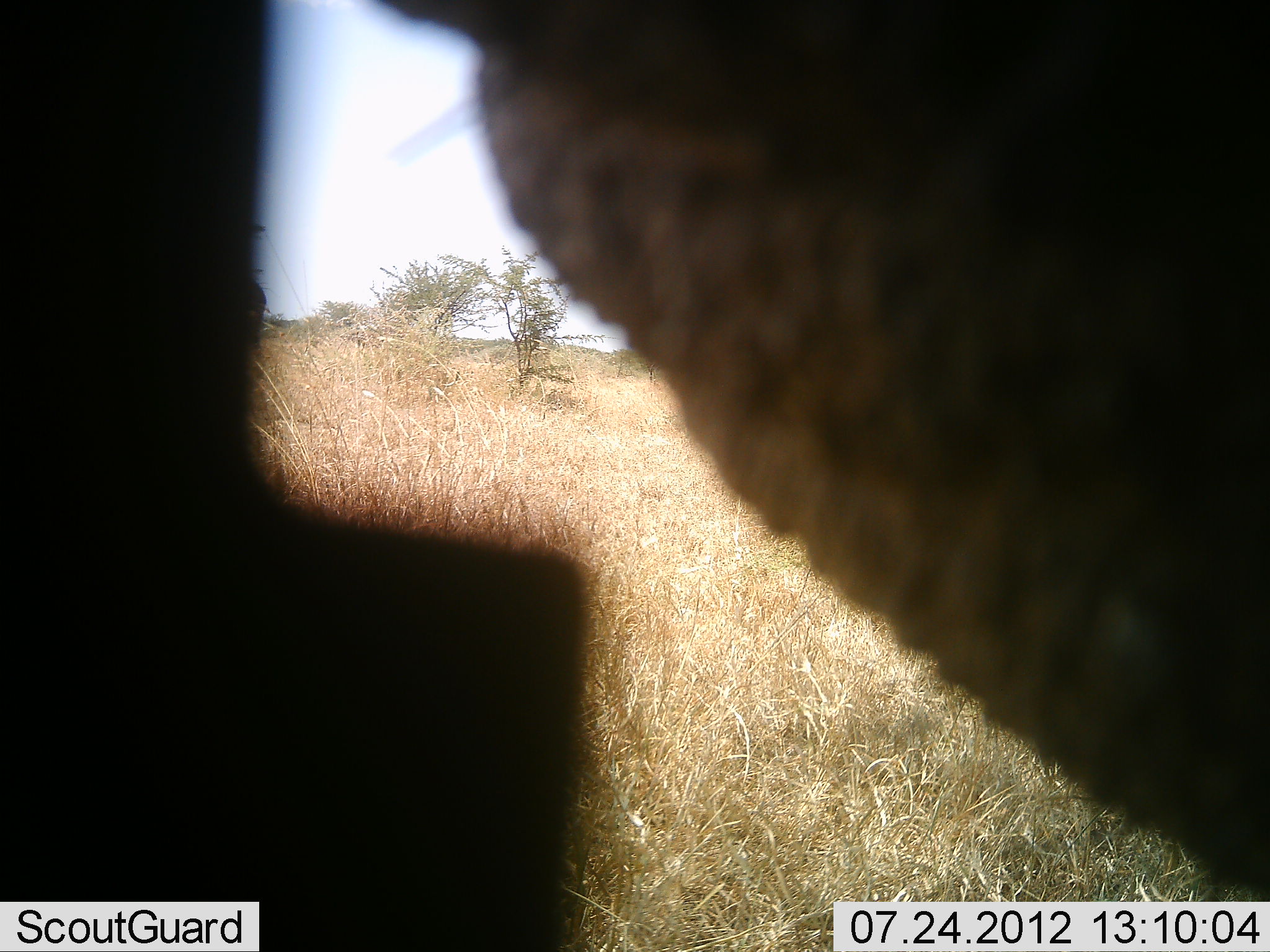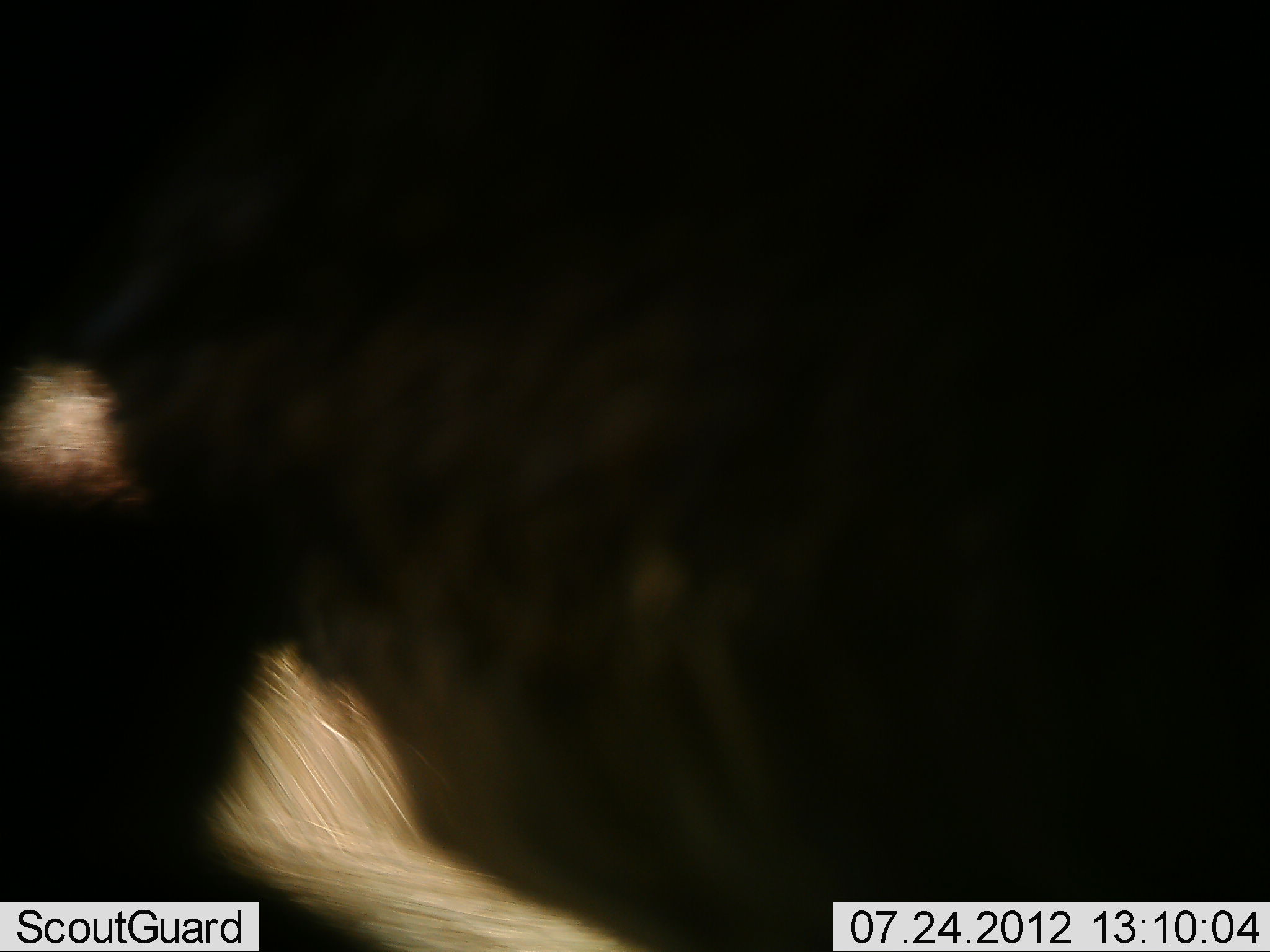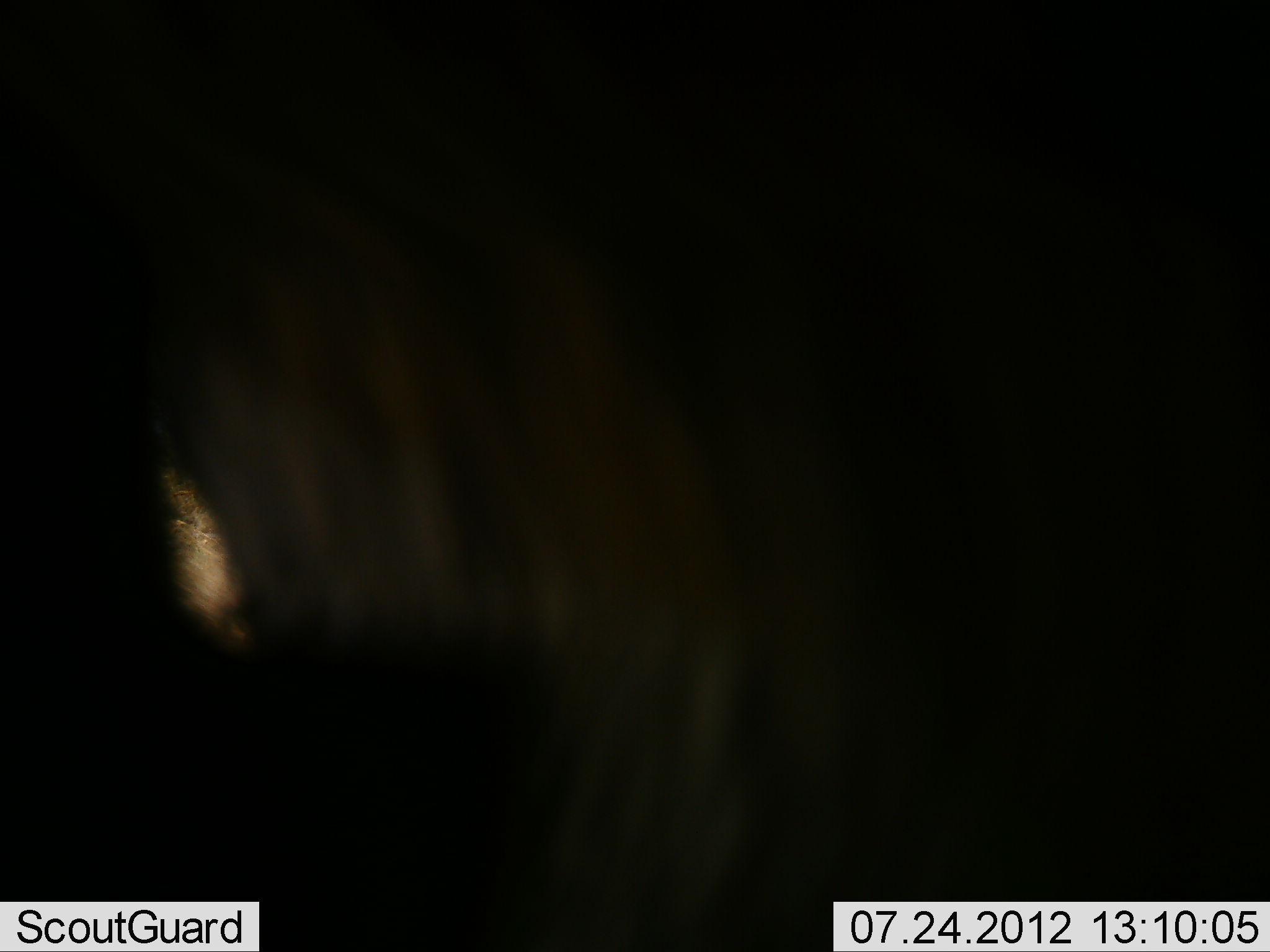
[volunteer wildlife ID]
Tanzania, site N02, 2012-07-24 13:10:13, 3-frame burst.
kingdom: Animalia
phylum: Chordata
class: Mammalia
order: Artiodactyla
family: Bovidae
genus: Connochaetes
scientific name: Connochaetes taurinus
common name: blue wildebeest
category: wildebeest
Wildebeest (blue wildebeest) (Connochaetes taurinus), count 1. Behavior (volunteer vote fractions): standing 100%, resting 0%, moving 0%, interacting 0%. Young present (vote fraction): 0%. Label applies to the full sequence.